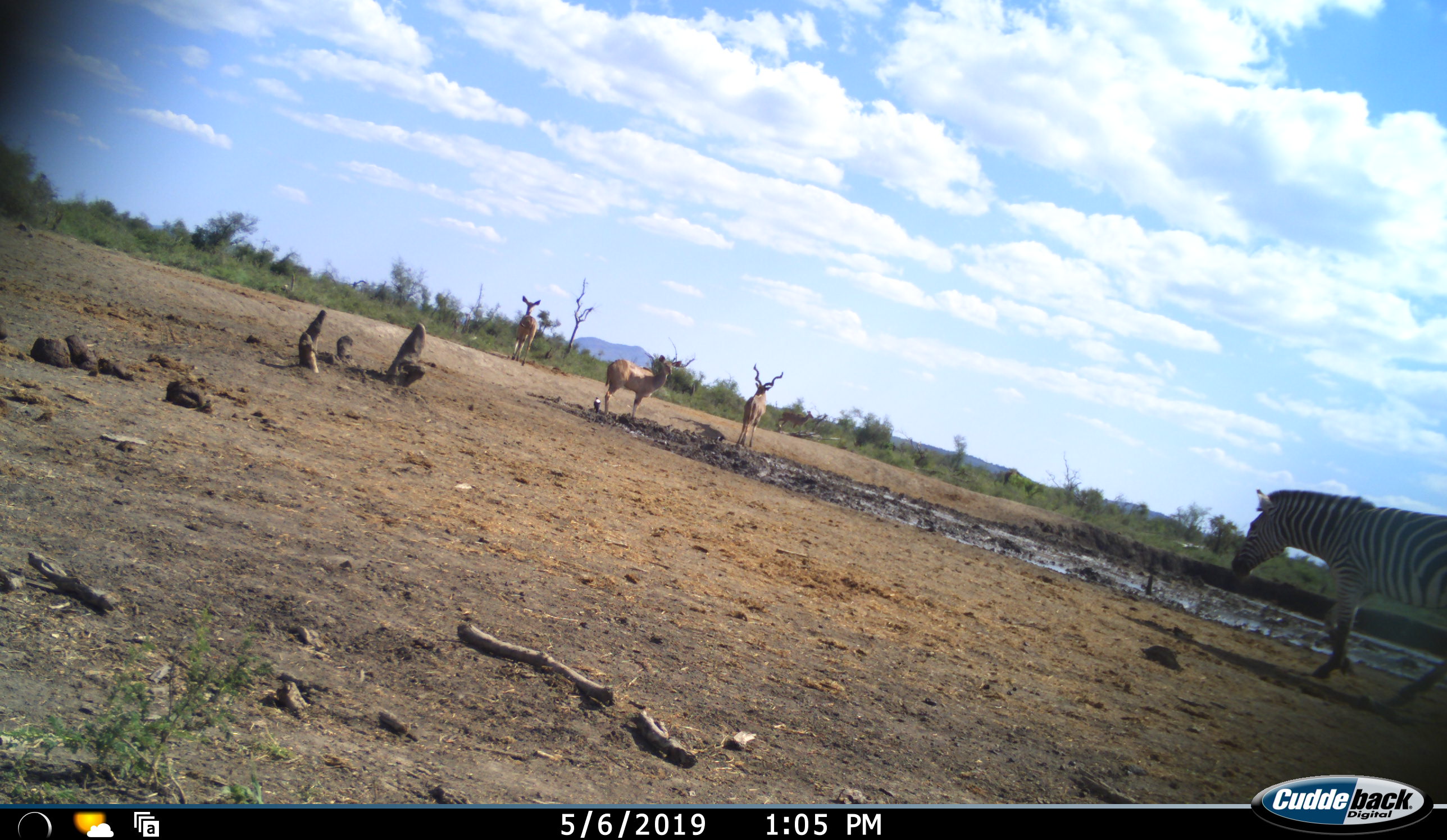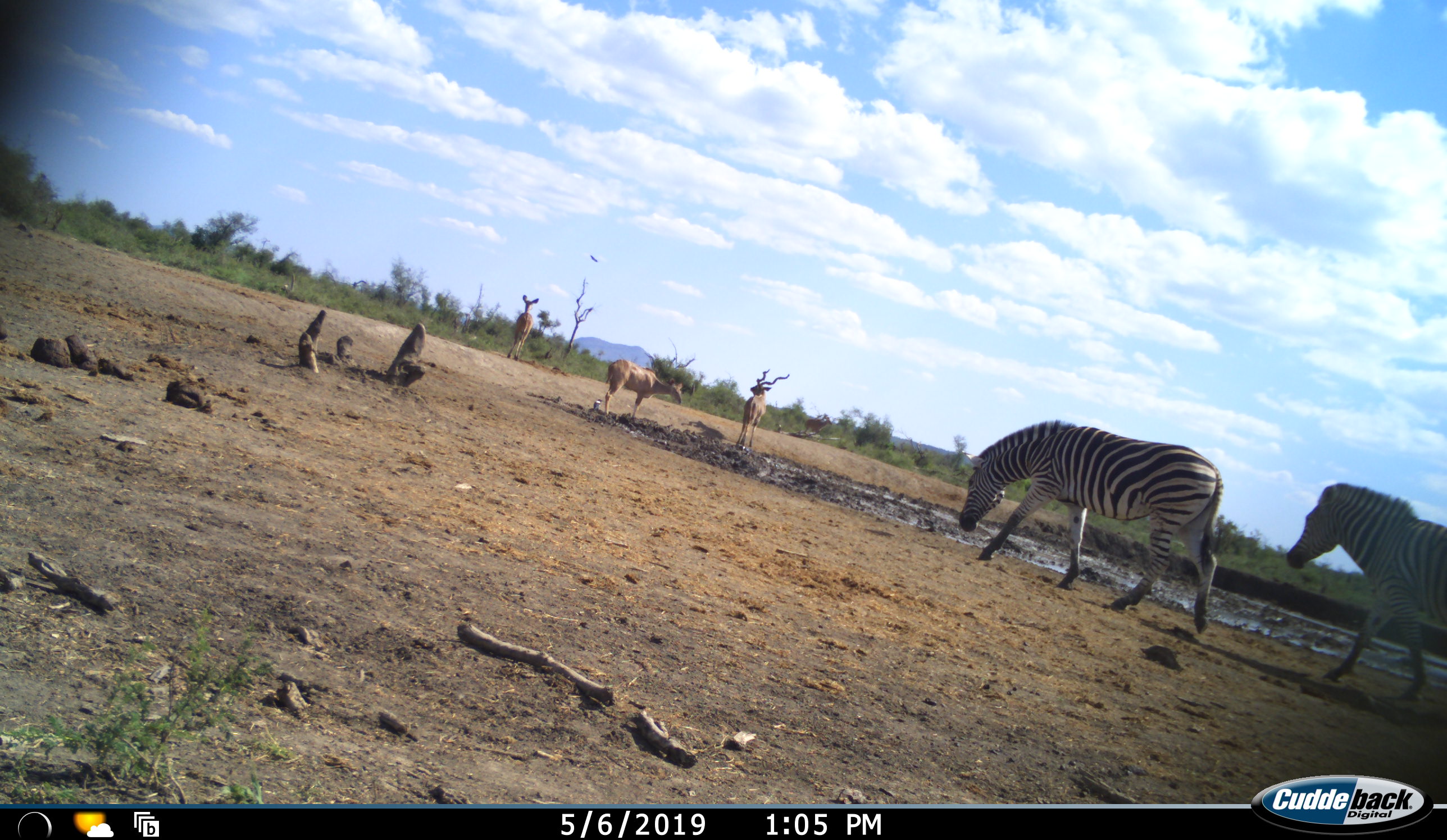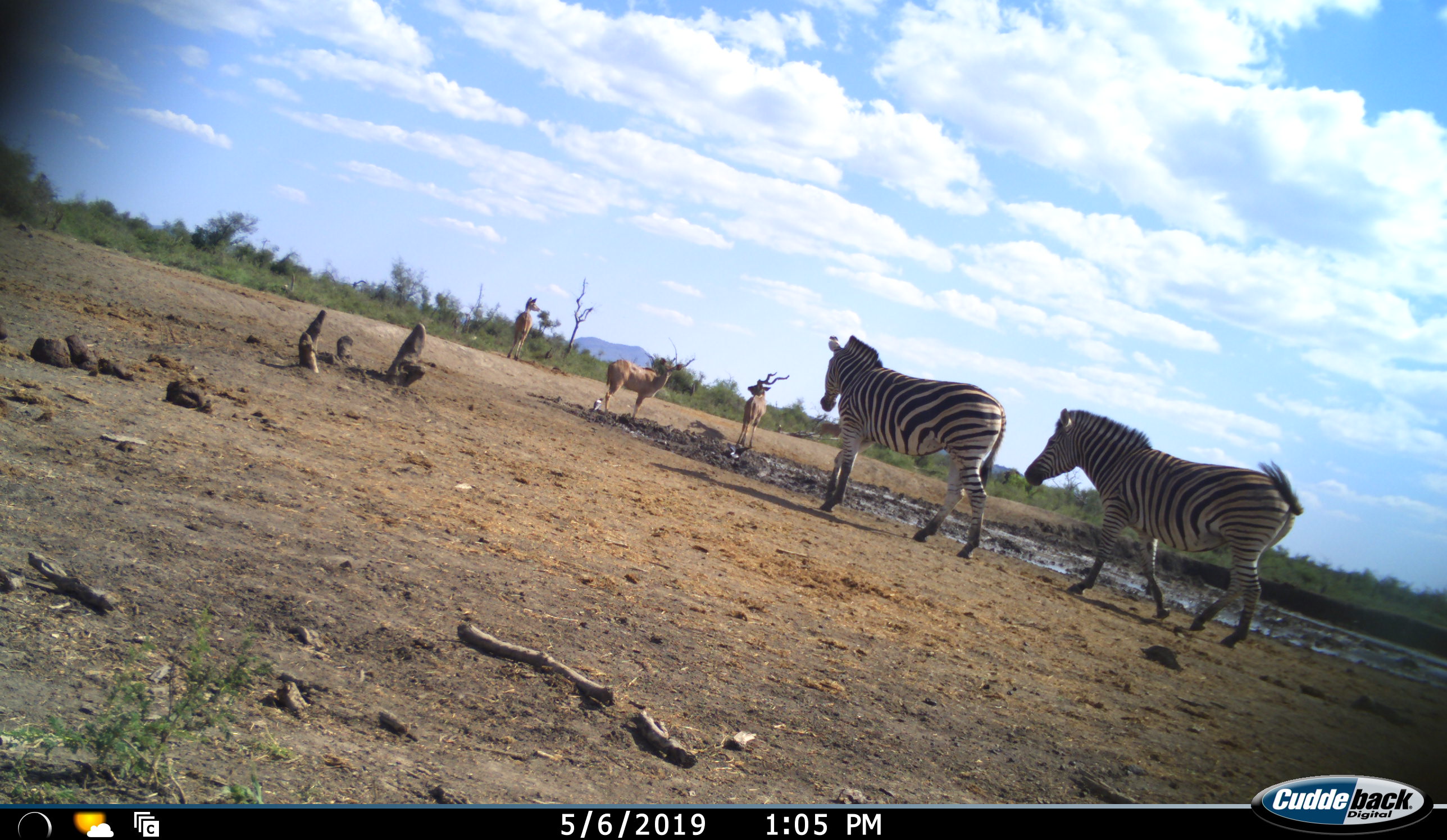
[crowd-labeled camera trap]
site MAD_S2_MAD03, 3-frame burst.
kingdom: Animalia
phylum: Chordata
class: Mammalia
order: Artiodactyla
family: Bovidae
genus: Tragelaphus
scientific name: Tragelaphus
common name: kudu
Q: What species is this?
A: Kudu (Tragelaphus).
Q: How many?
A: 3.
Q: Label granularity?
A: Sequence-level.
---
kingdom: Animalia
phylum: Chordata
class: Mammalia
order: Perissodactyla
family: Equidae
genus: Equus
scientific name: Equus quagga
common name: plains zebra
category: zebraplains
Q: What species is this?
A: Zebraplains (plains zebra) (Equus quagga).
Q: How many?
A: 2.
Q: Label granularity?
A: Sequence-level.